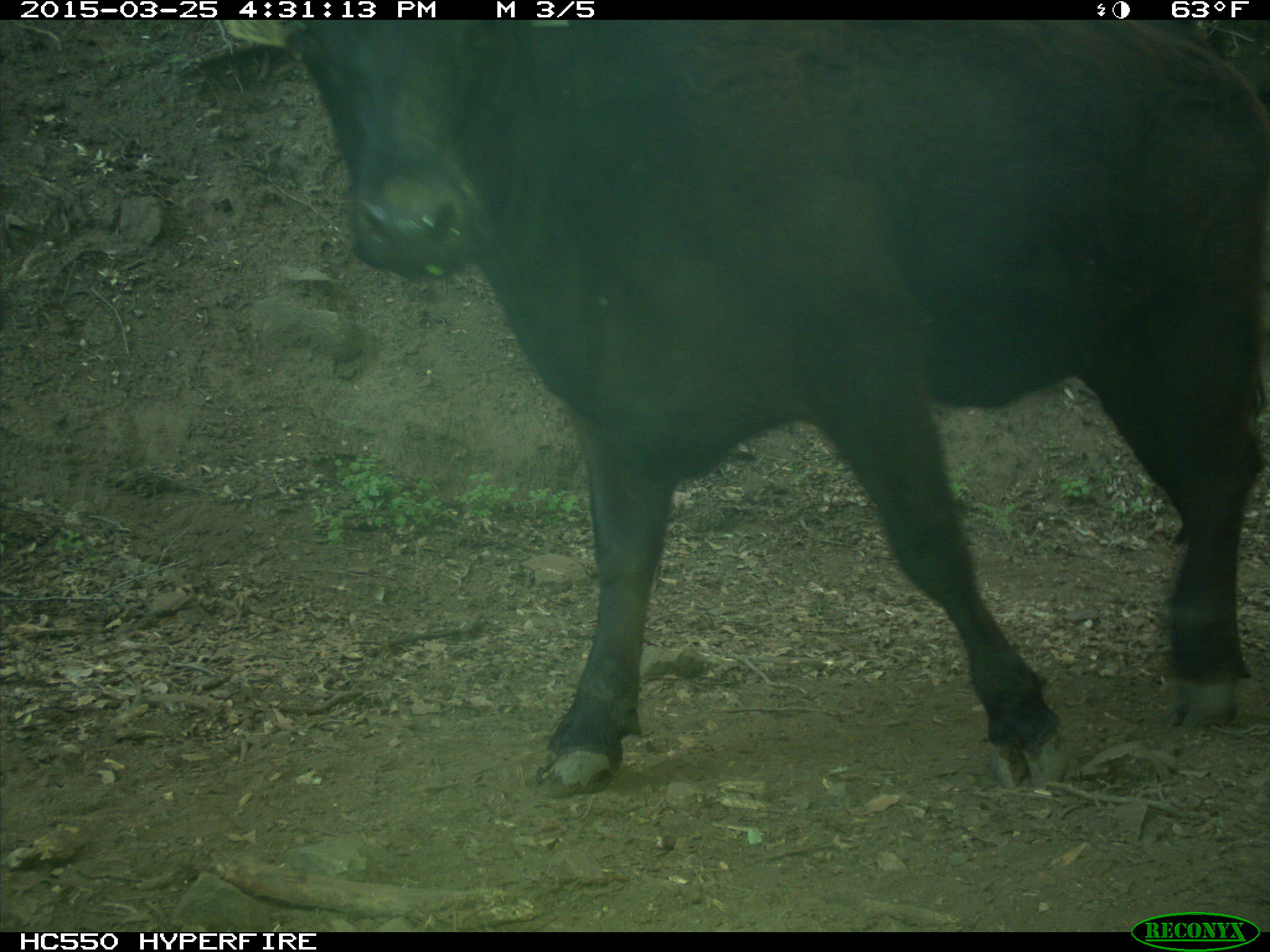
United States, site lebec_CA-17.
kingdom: Animalia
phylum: Chordata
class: Mammalia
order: Artiodactyla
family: Bovidae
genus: Bos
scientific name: Bos taurus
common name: domestic cow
Bos taurus (domestic cow).